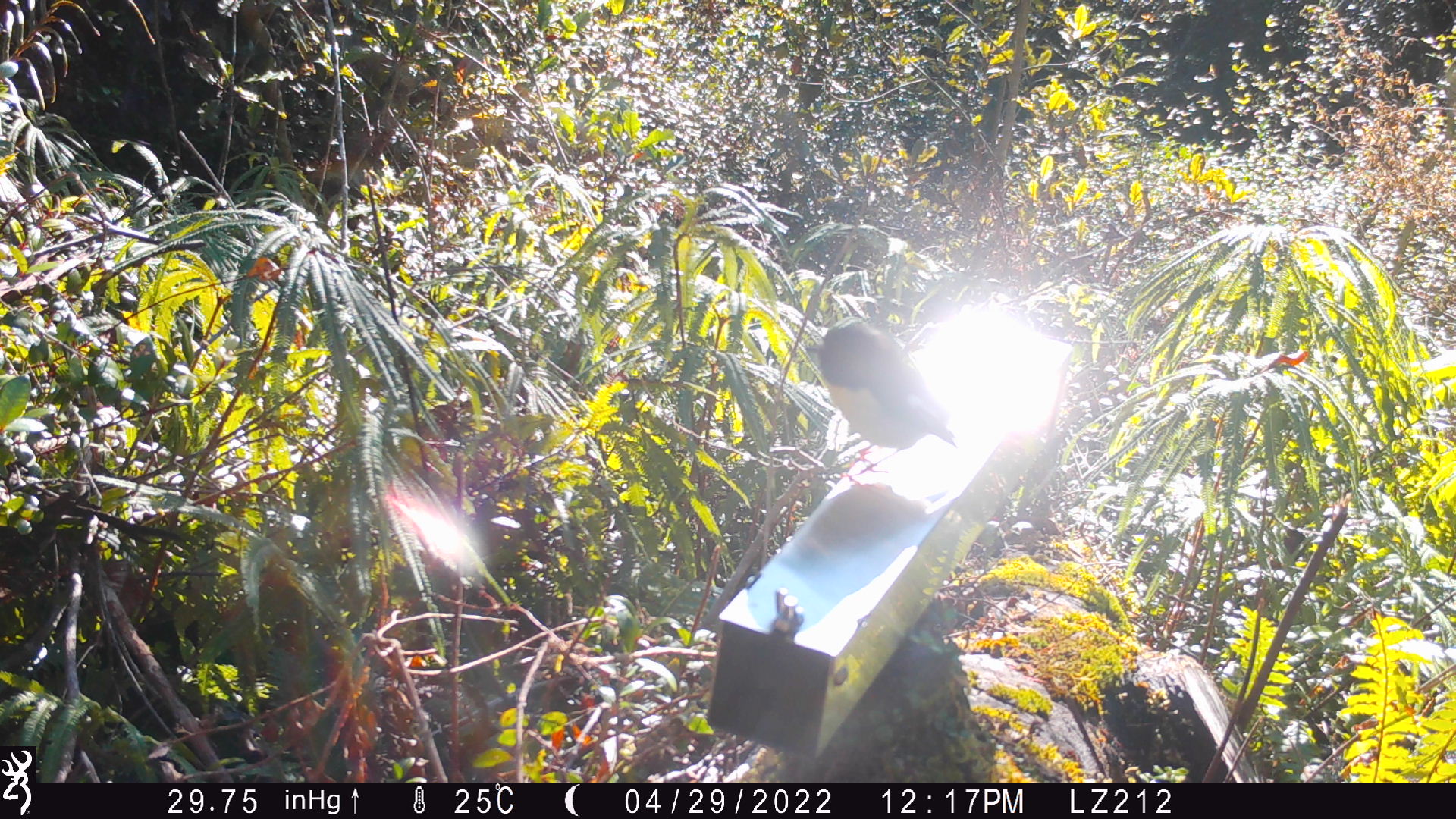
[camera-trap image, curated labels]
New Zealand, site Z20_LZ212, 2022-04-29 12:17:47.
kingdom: Animalia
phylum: Chordata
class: Aves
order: Passeriformes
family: Petroicidae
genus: Petroica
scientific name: Petroica macrocephala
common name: tomtit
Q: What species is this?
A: Tomtit (Petroica macrocephala).